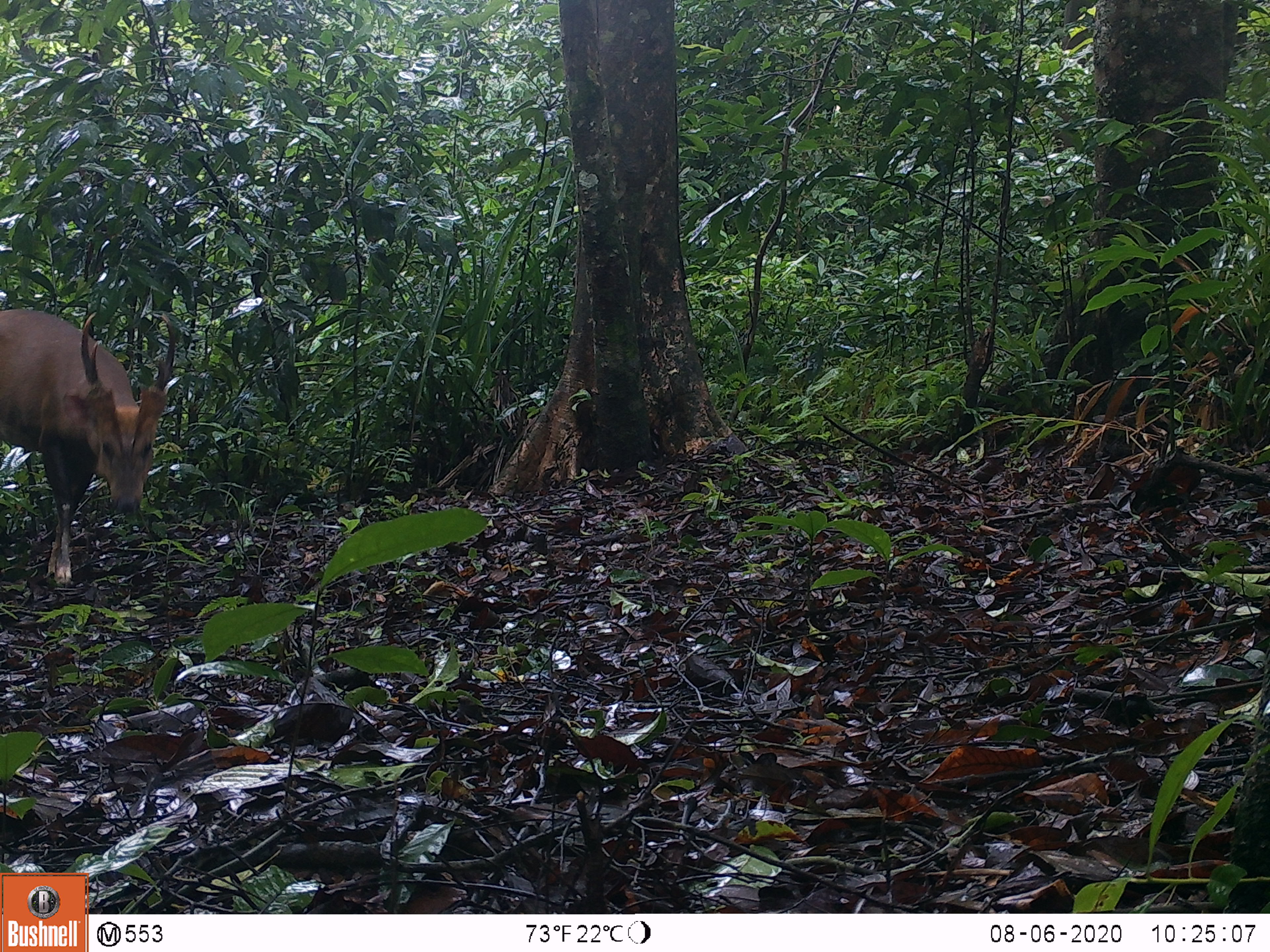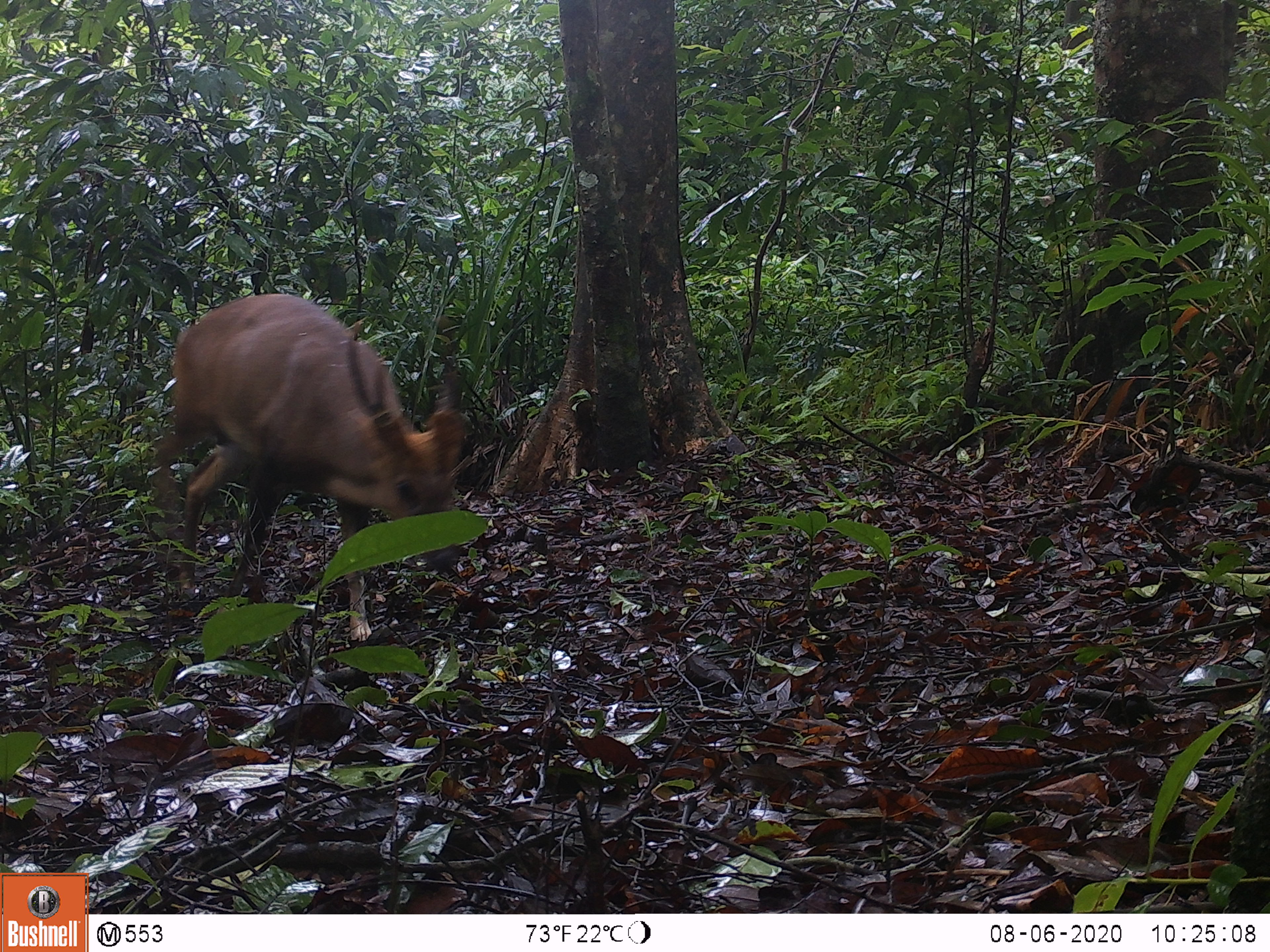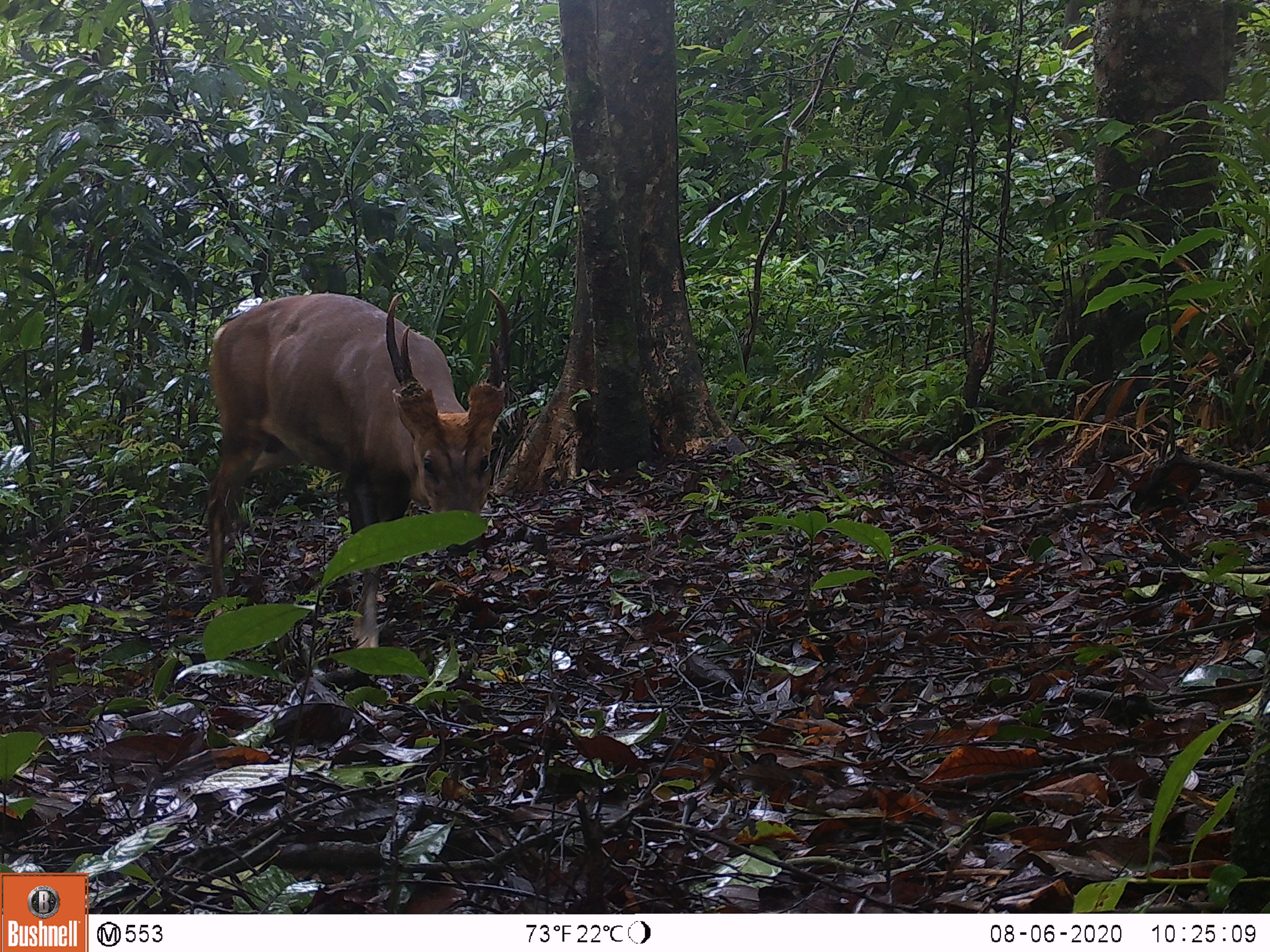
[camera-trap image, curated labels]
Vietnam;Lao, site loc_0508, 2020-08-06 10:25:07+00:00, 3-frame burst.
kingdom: Animalia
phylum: Chordata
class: Mammalia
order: Artiodactyla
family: Cervidae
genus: Muntiacus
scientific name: Muntiacus vuquangensis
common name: large-antlered muntjac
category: large antlered muntjac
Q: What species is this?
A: Large antlered muntjac (large-antlered muntjac) (Muntiacus vuquangensis).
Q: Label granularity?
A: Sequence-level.